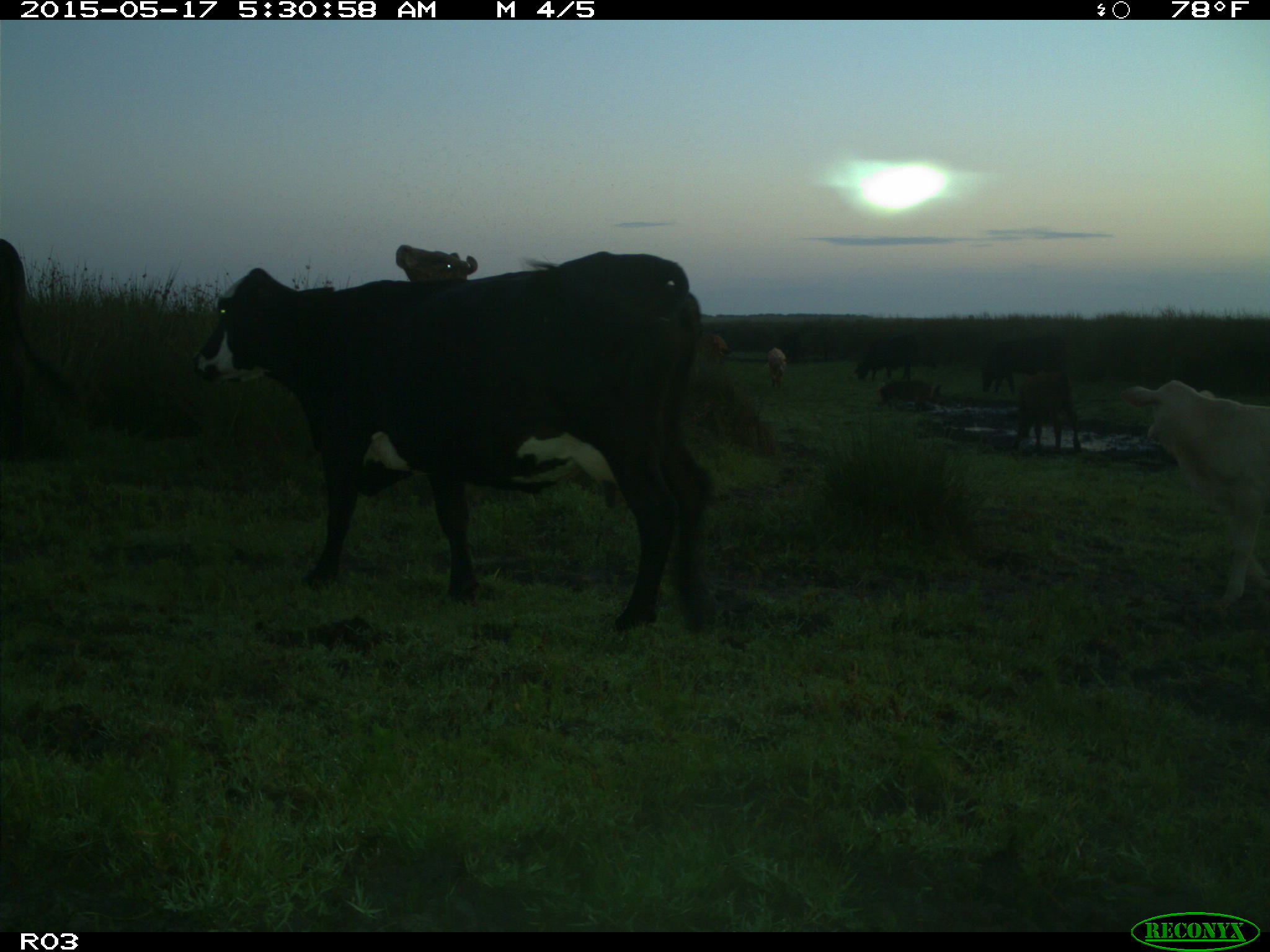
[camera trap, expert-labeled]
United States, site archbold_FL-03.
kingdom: Animalia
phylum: Chordata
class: Mammalia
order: Artiodactyla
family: Suidae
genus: Sus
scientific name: Sus scrofa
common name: wild boar